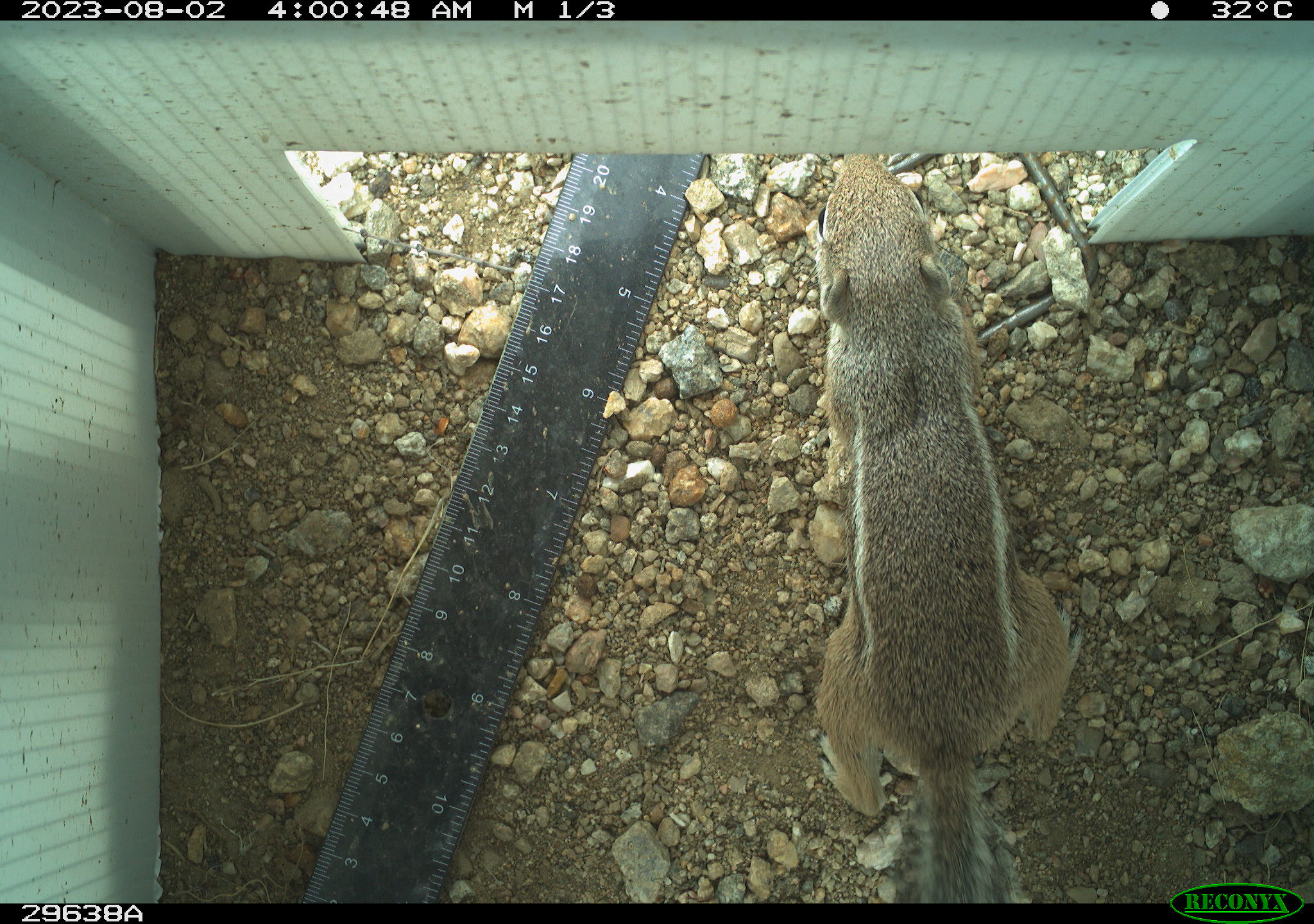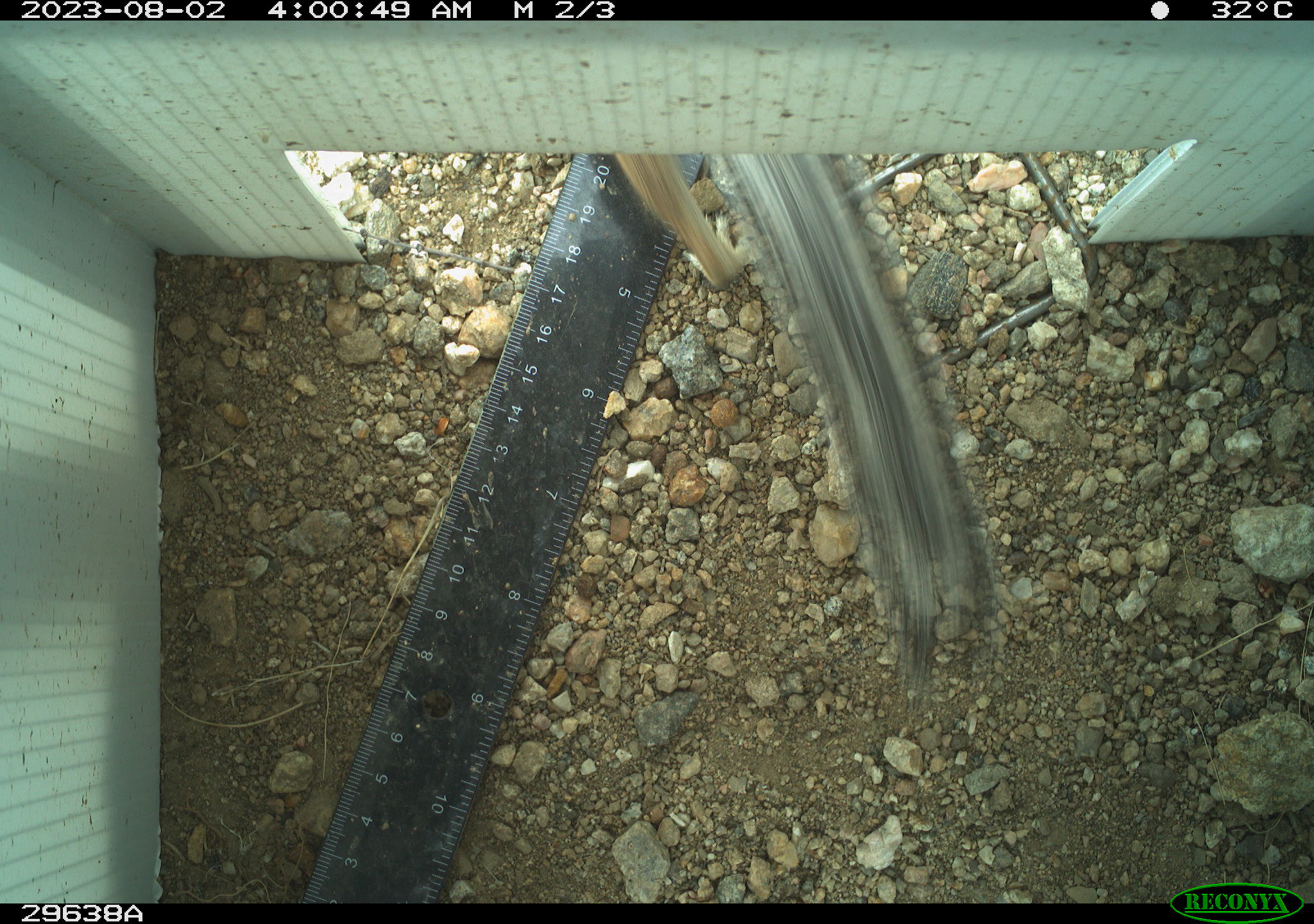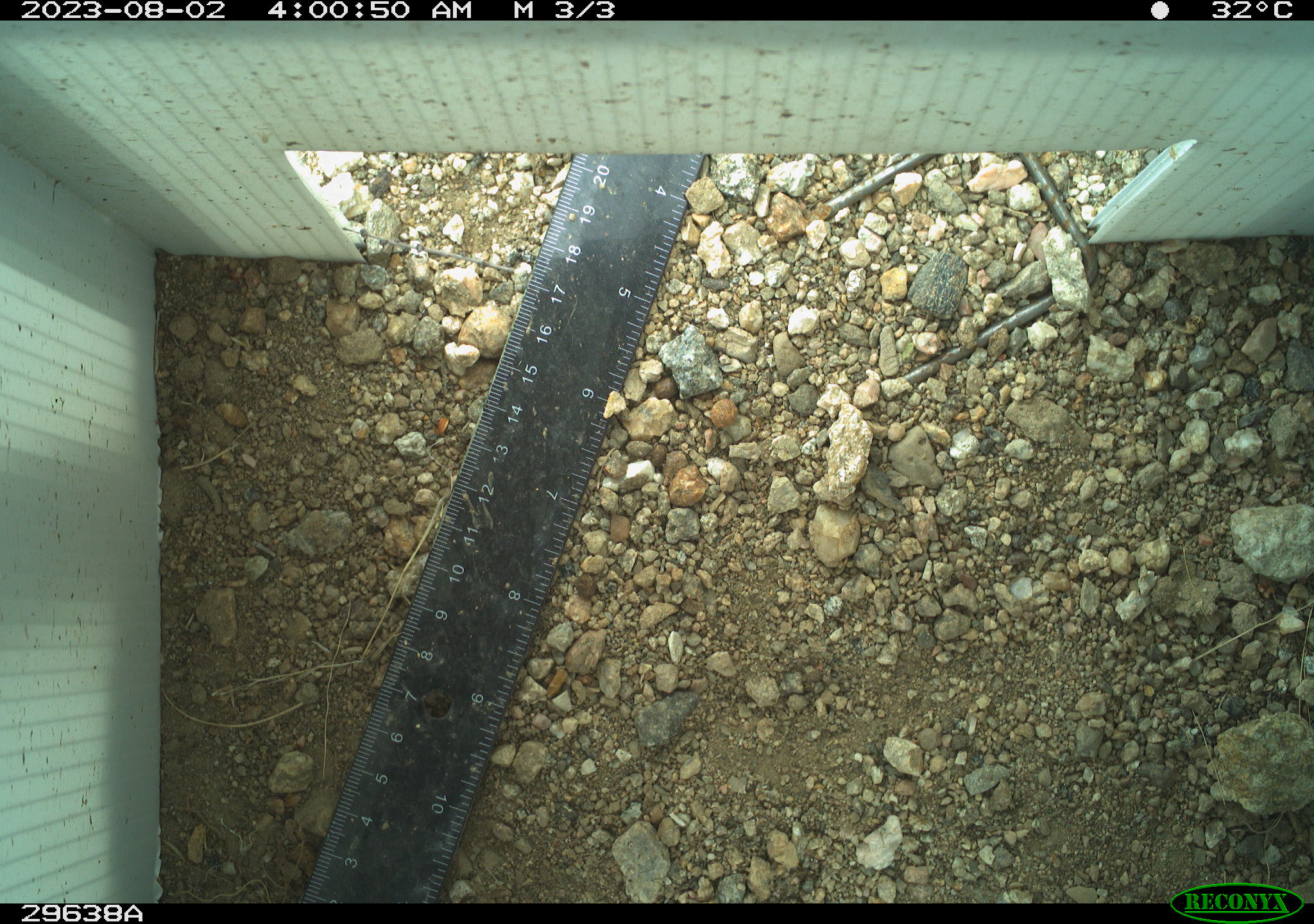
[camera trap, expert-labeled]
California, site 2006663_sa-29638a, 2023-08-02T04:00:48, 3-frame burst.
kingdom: Animalia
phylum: Chordata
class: Mammalia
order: Rodentia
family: Sciuridae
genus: Ammospermophilus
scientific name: Ammospermophilus leucurus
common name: white-tailed antelope squirrel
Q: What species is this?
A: White-tailed antelope squirrel (Ammospermophilus leucurus).